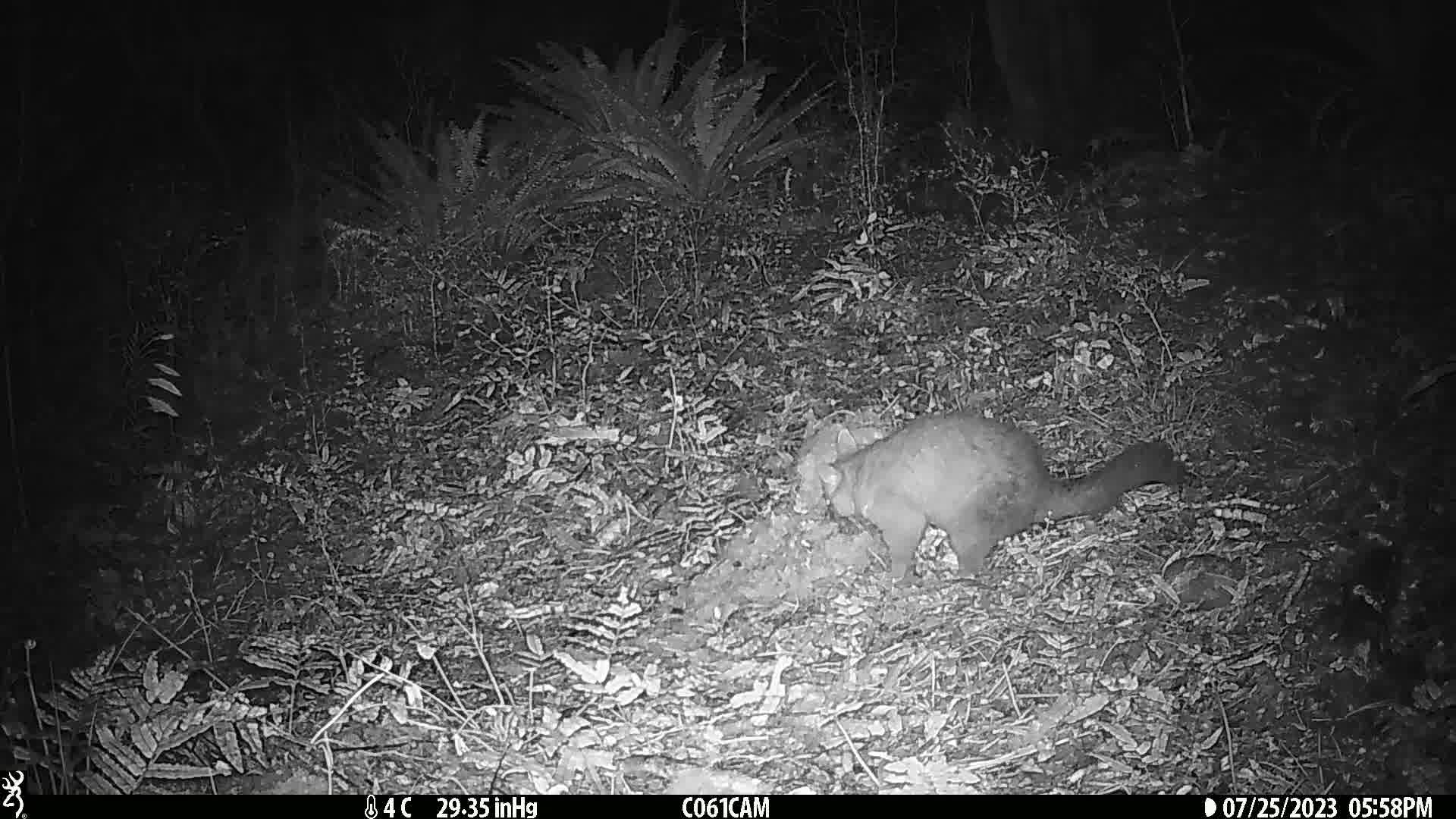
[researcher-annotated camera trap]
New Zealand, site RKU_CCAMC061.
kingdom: Animalia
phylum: Chordata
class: Mammalia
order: Diprotodontia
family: Phalangeridae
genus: Trichosurus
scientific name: Trichosurus vulpecula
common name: common brushtail possum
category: possum